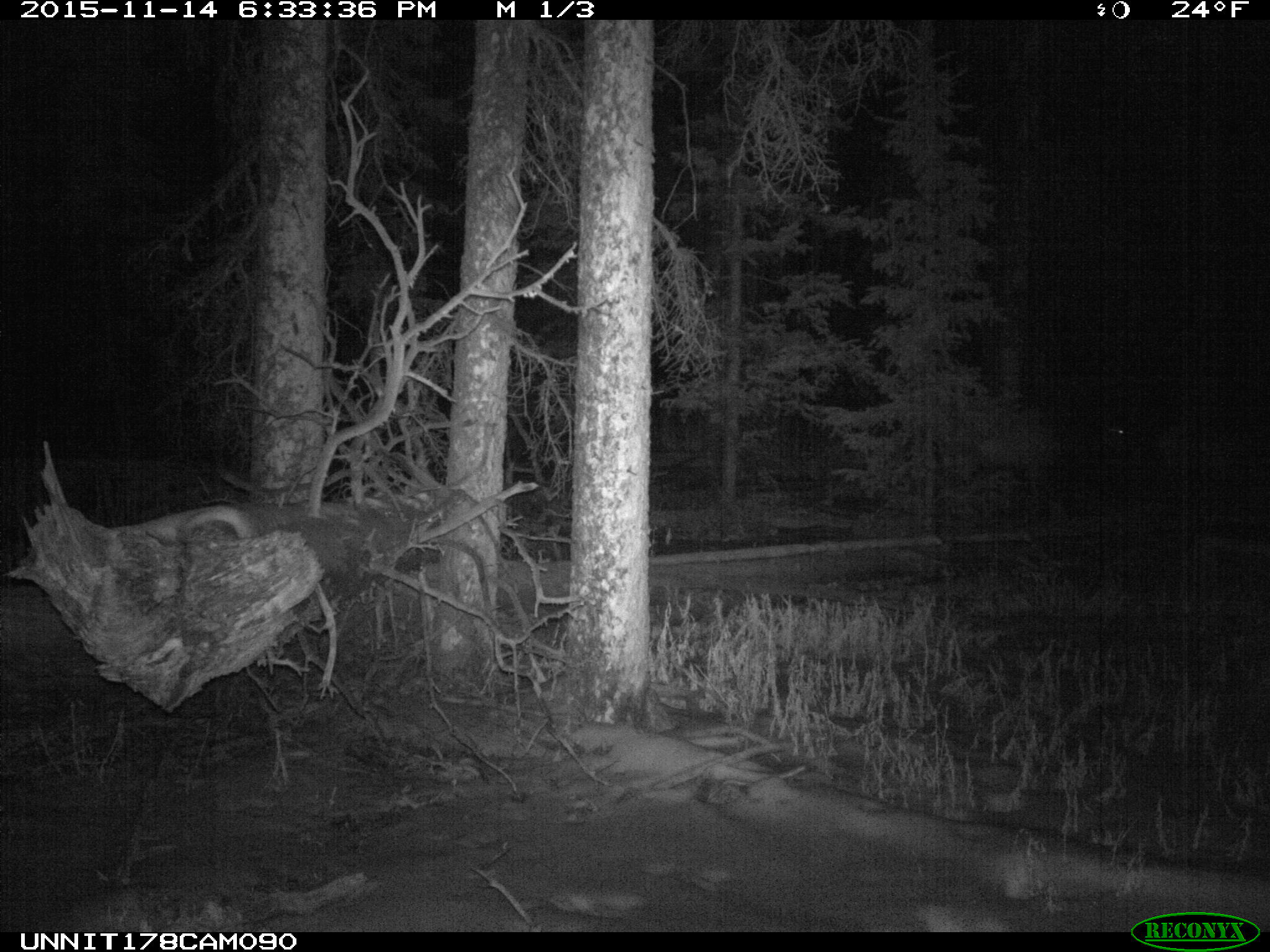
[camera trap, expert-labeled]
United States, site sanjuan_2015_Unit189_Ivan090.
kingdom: Animalia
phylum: Chordata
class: Mammalia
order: Artiodactyla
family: Cervidae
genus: Cervus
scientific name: Cervus elaphus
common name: red deer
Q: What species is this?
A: Cervus elaphus (red deer).